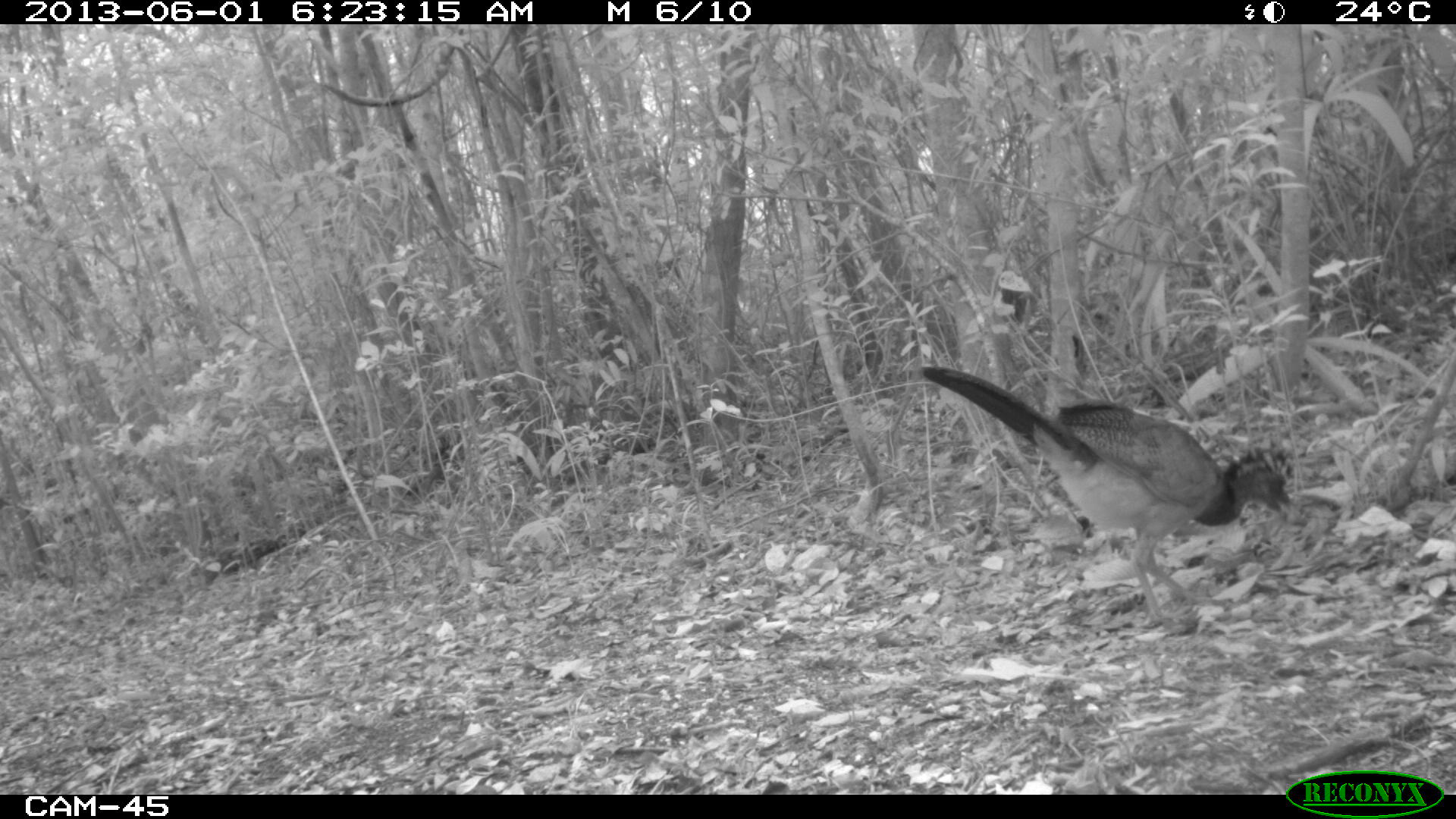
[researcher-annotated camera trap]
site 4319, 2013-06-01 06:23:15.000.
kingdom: Animalia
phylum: Chordata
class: Aves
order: Galliformes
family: Cracidae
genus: Crax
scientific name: Crax rubra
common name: great curassow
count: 1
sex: female